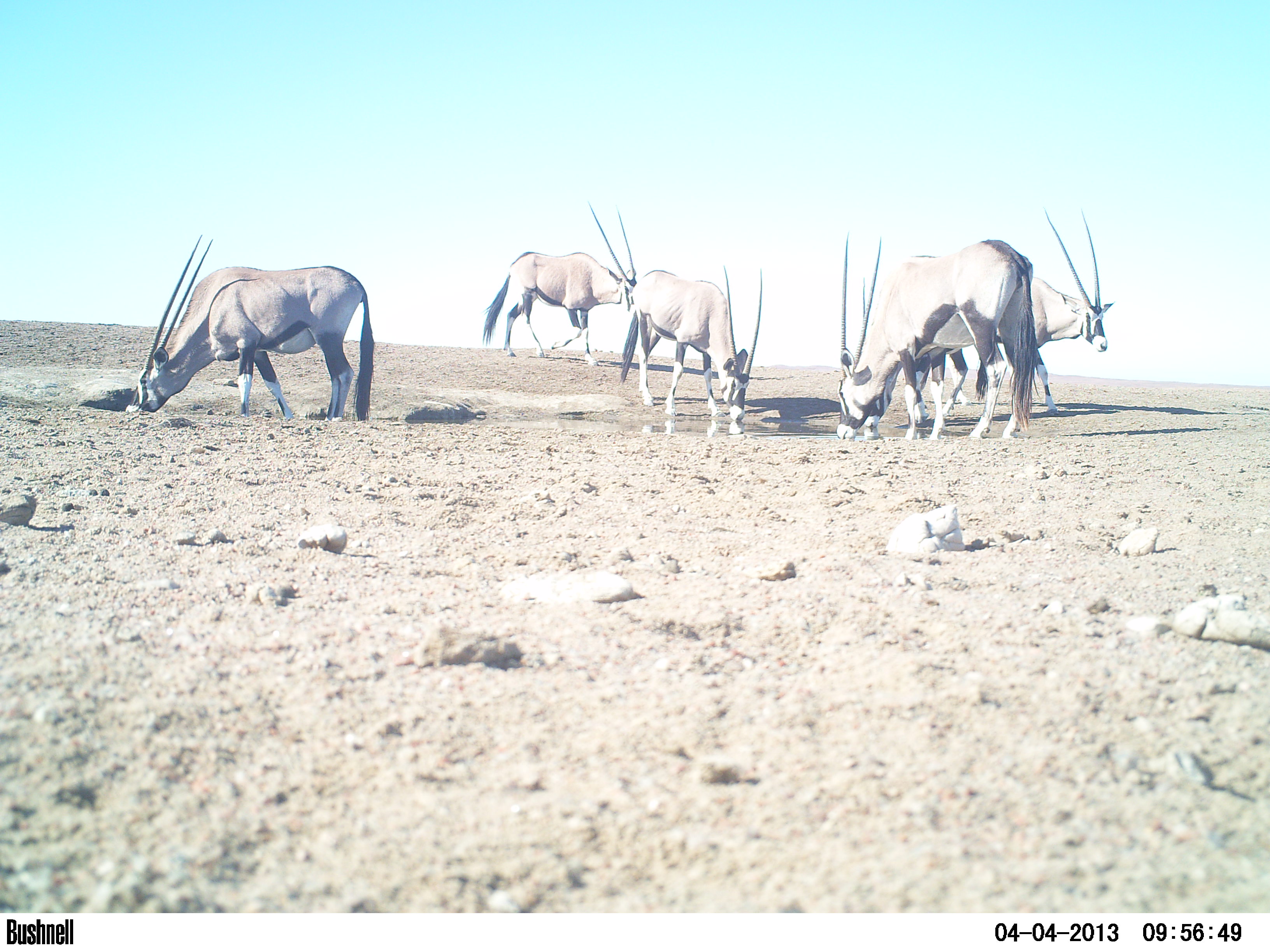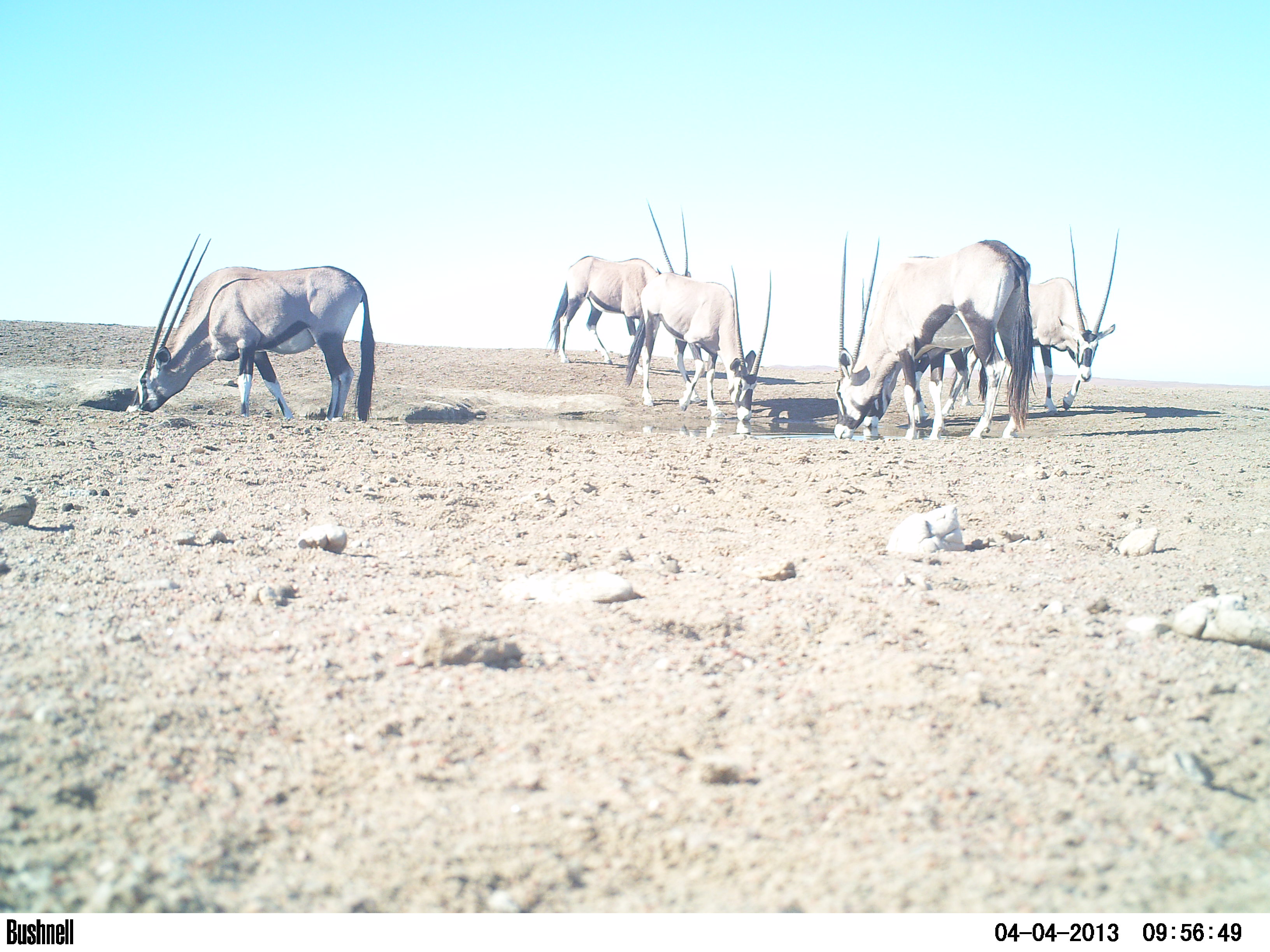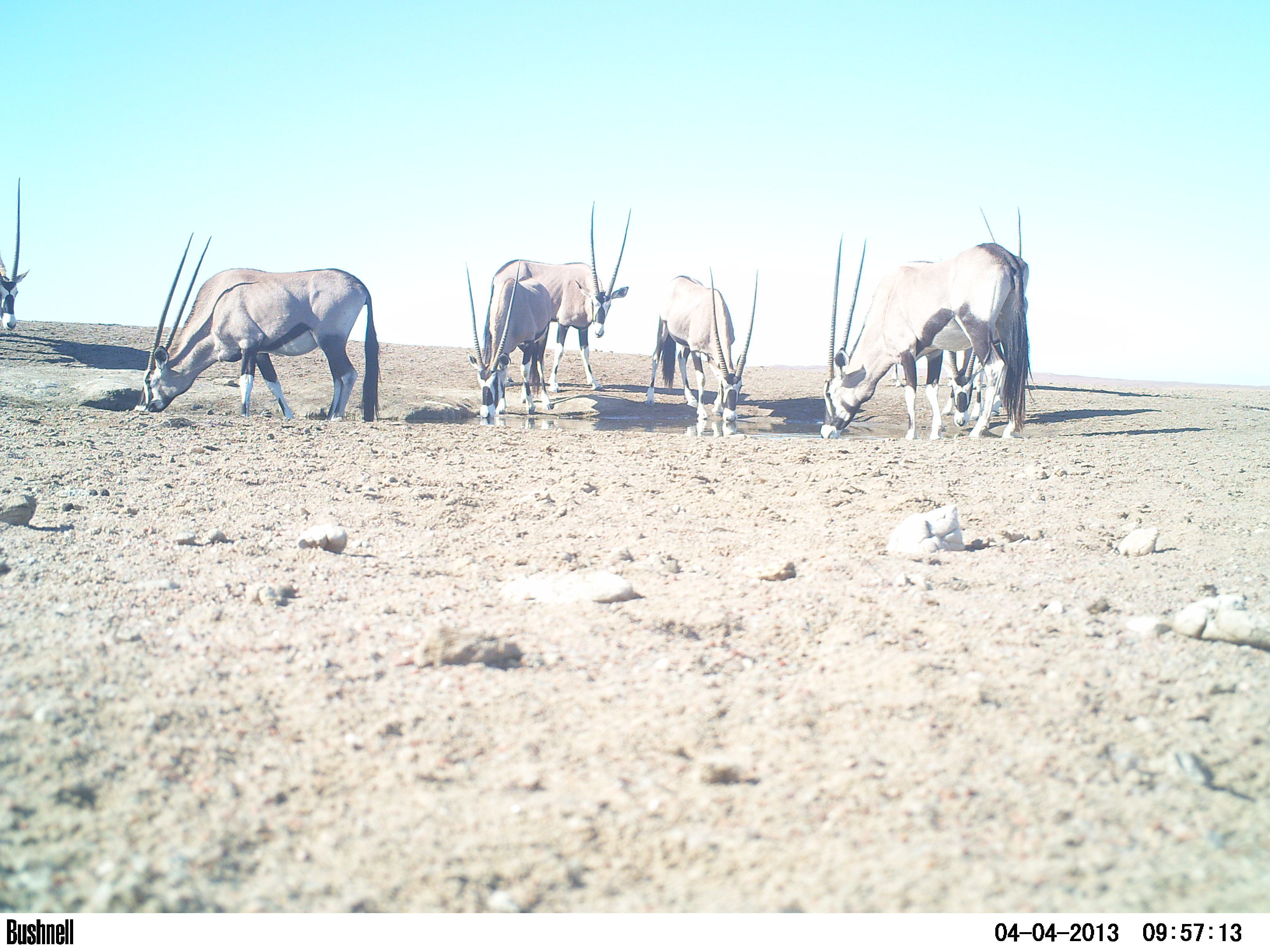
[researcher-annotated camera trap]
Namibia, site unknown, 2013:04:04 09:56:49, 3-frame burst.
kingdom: Animalia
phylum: Chordata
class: Mammalia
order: Artiodactyla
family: Bovidae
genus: Oryx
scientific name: Oryx gazella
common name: gemsbok